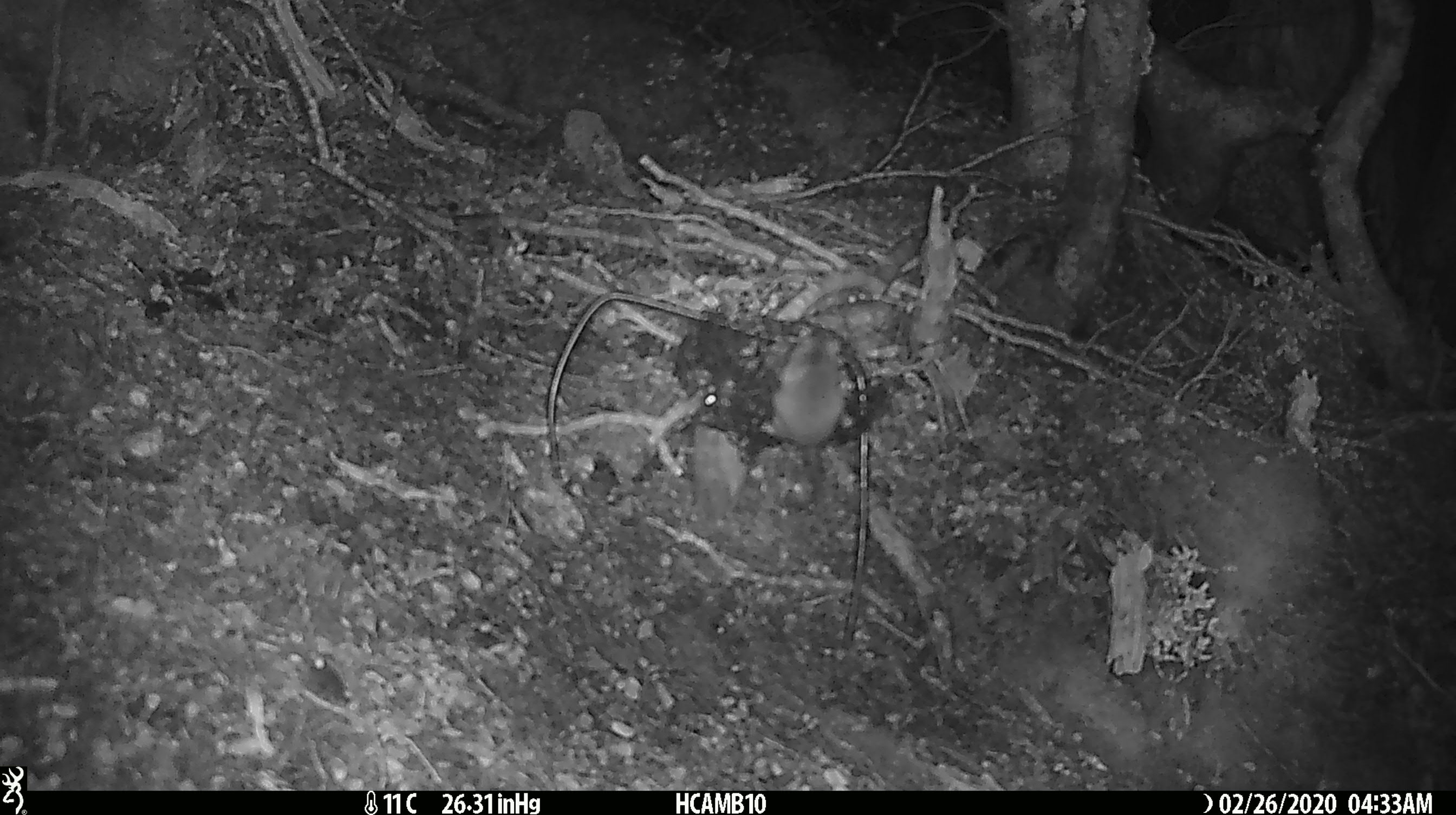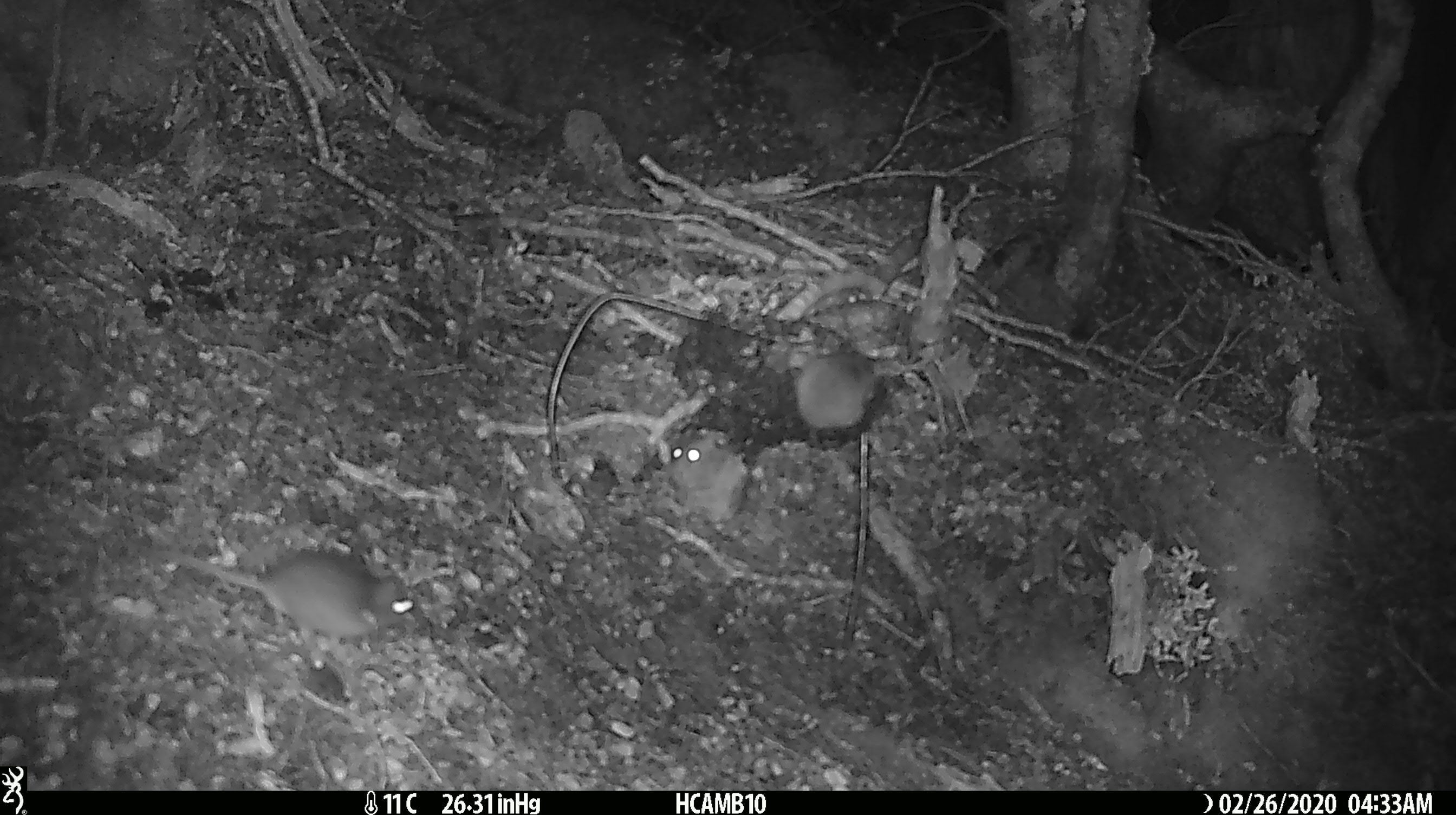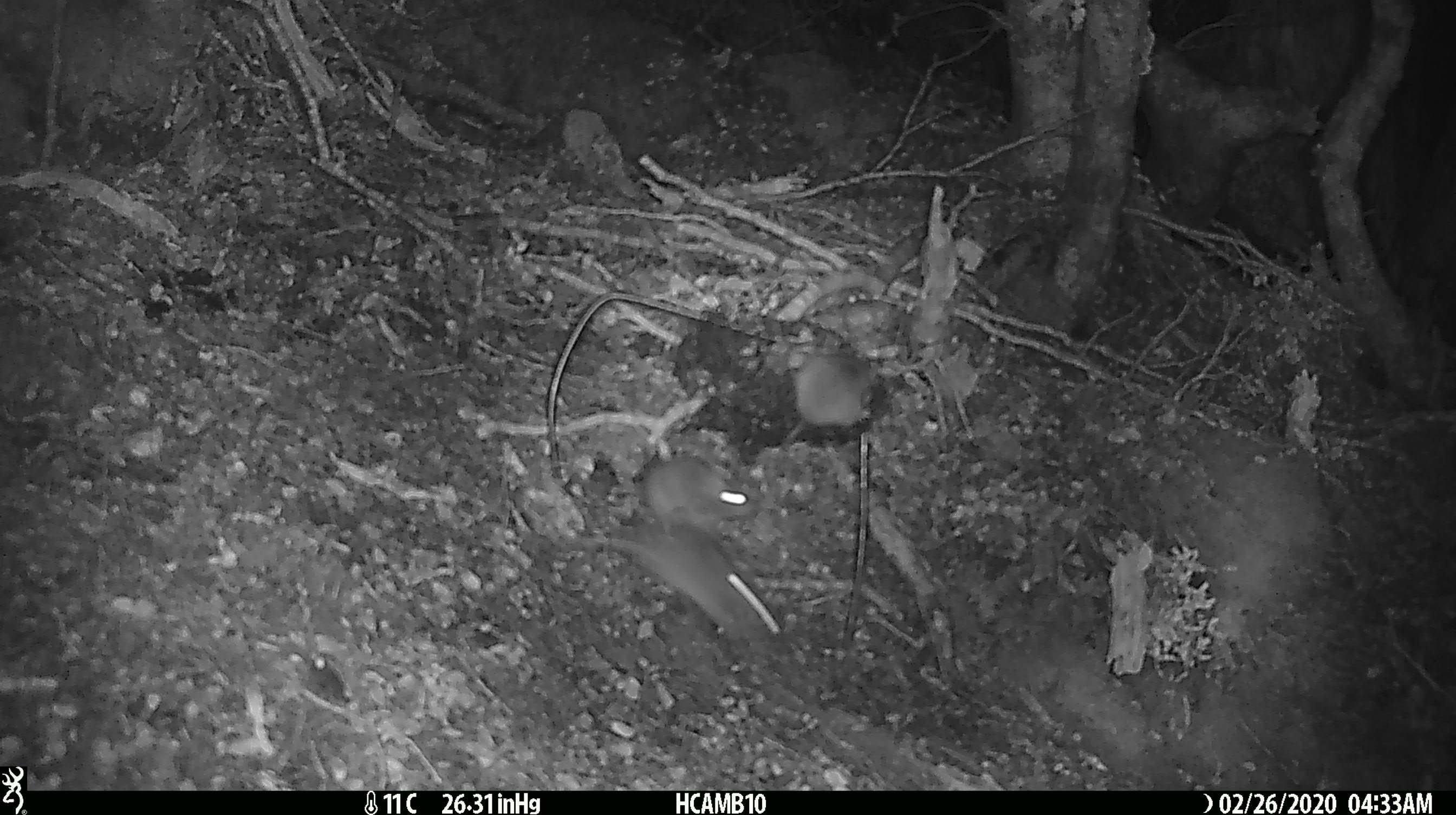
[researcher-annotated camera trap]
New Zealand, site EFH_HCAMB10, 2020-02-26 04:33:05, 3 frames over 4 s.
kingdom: Animalia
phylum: Chordata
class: Mammalia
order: Rodentia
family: Muridae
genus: Mus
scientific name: Mus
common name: mouse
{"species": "mouse (Mus)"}